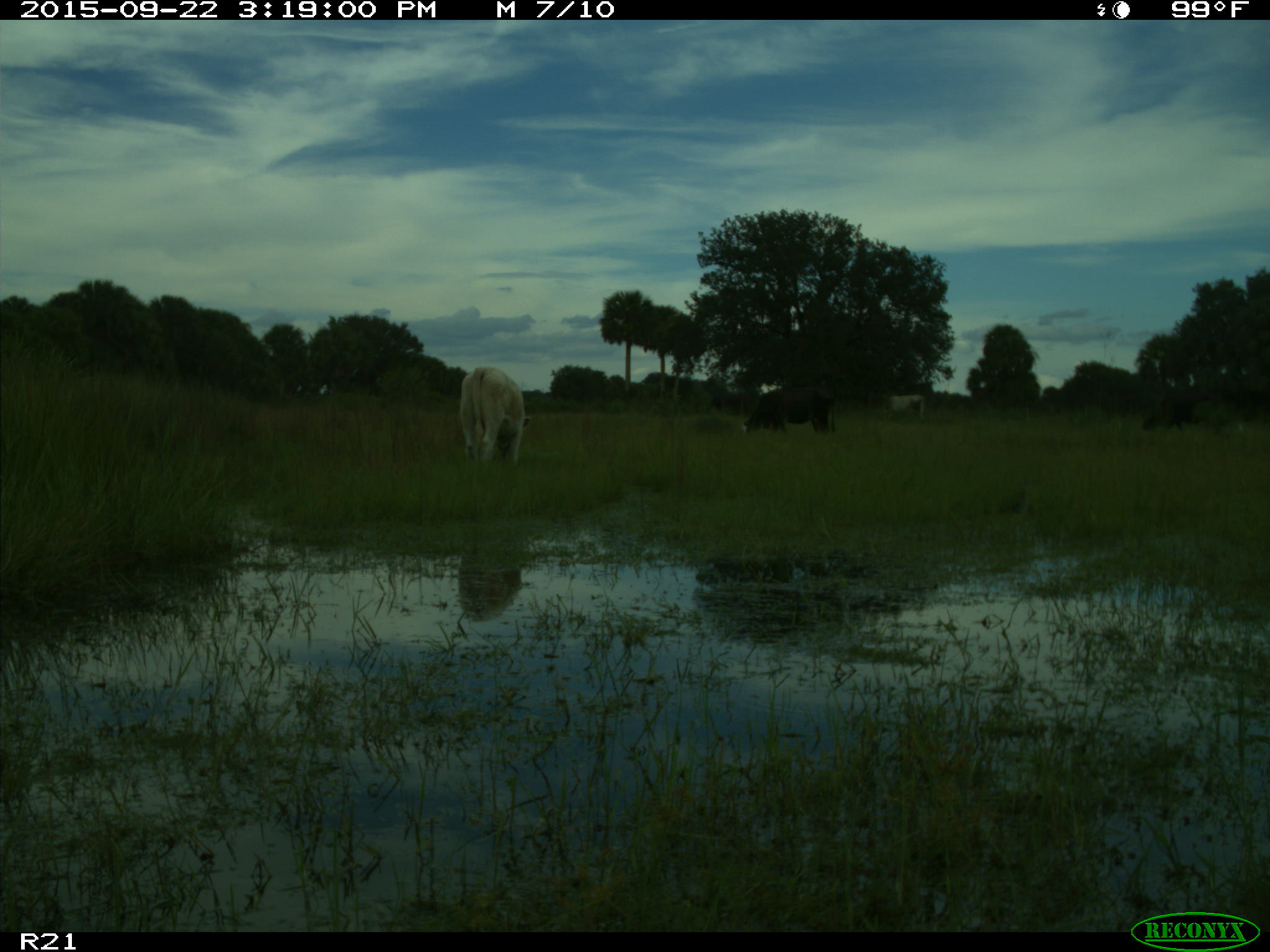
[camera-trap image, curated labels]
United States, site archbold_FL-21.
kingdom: Animalia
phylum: Chordata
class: Mammalia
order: Artiodactyla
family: Bovidae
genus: Bos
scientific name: Bos taurus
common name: domestic cow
Bos taurus (domestic cow).